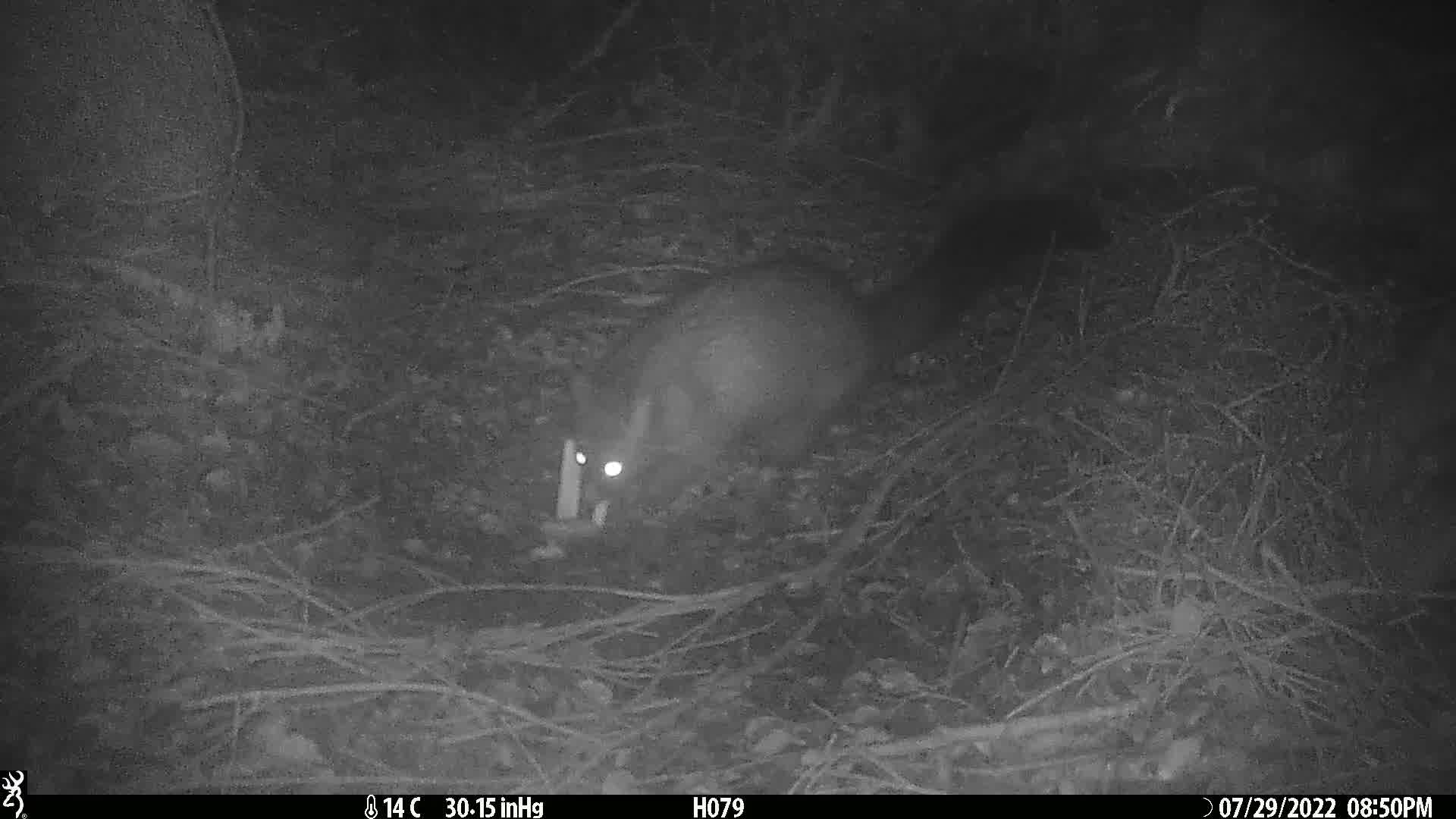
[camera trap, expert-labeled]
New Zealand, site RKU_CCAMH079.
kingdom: Animalia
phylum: Chordata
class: Mammalia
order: Diprotodontia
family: Phalangeridae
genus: Trichosurus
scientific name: Trichosurus vulpecula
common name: common brushtail possum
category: possum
Possum (common brushtail possum) (Trichosurus vulpecula).